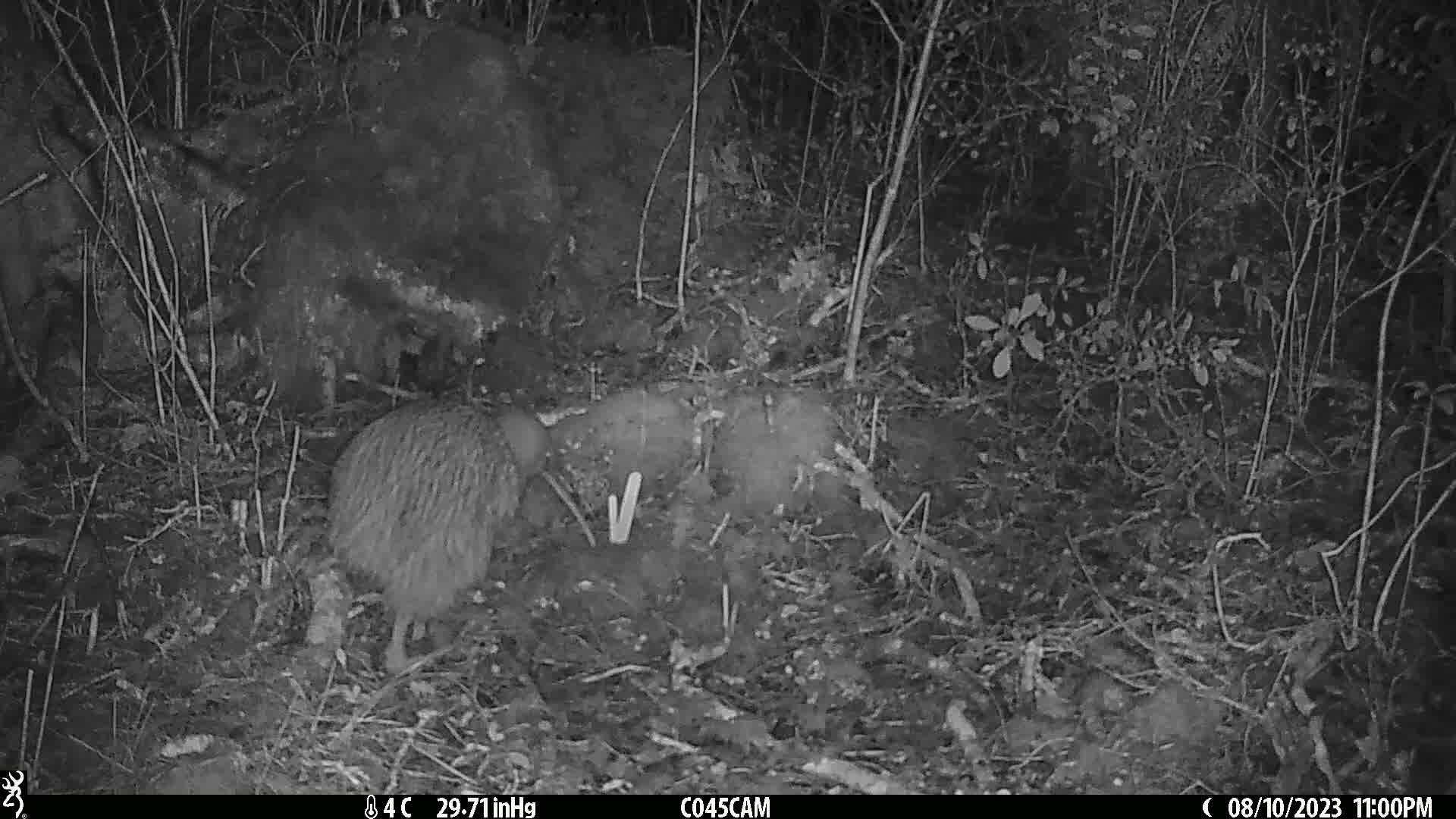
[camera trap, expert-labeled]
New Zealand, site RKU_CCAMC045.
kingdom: Animalia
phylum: Chordata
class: Aves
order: Apterygiformes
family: Apterygidae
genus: Apteryx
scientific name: Apteryx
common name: kiwi